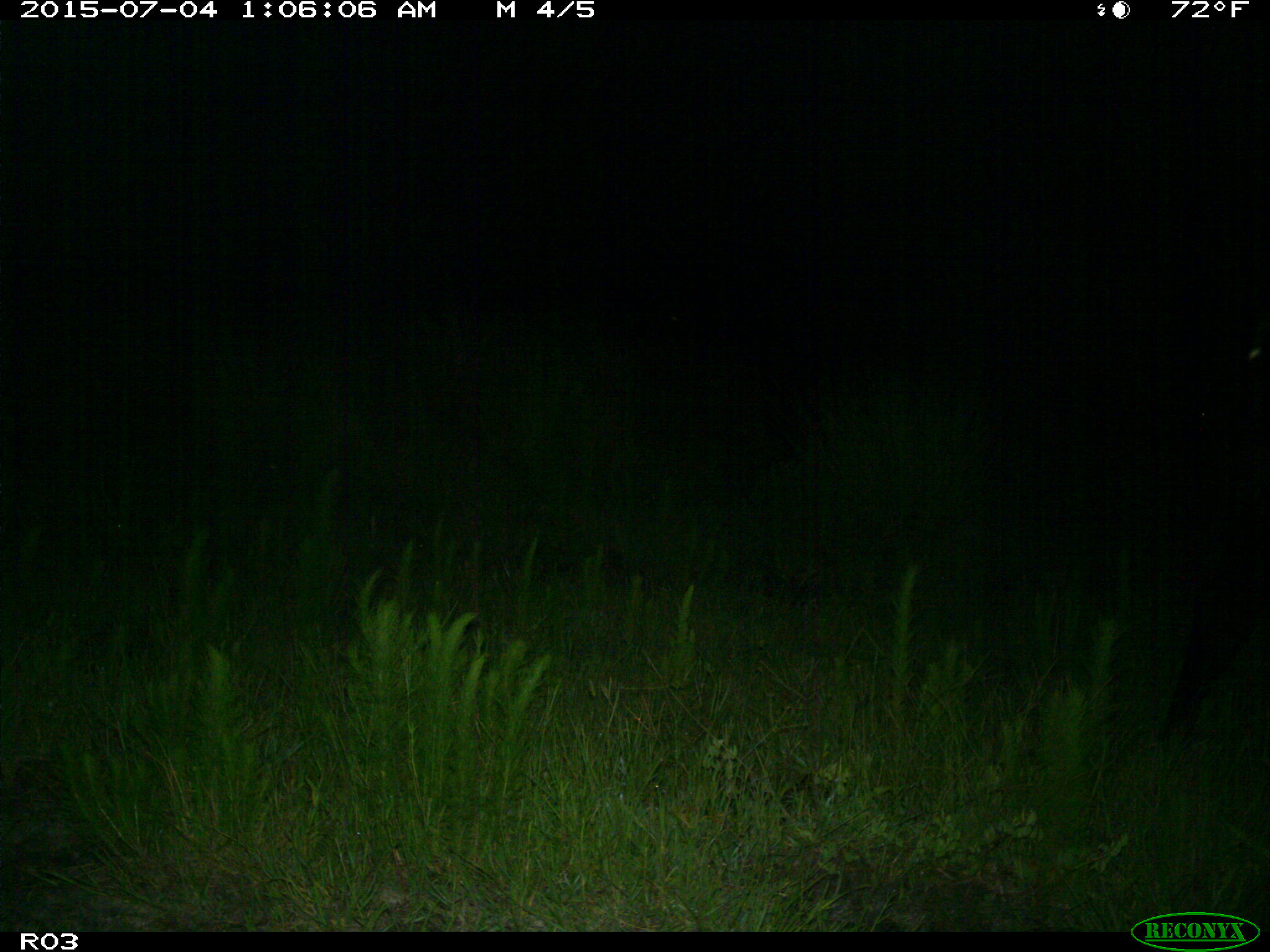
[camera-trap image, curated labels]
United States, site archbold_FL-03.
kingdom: Animalia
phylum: Chordata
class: Mammalia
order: Artiodactyla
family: Bovidae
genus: Bos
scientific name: Bos taurus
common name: domestic cow